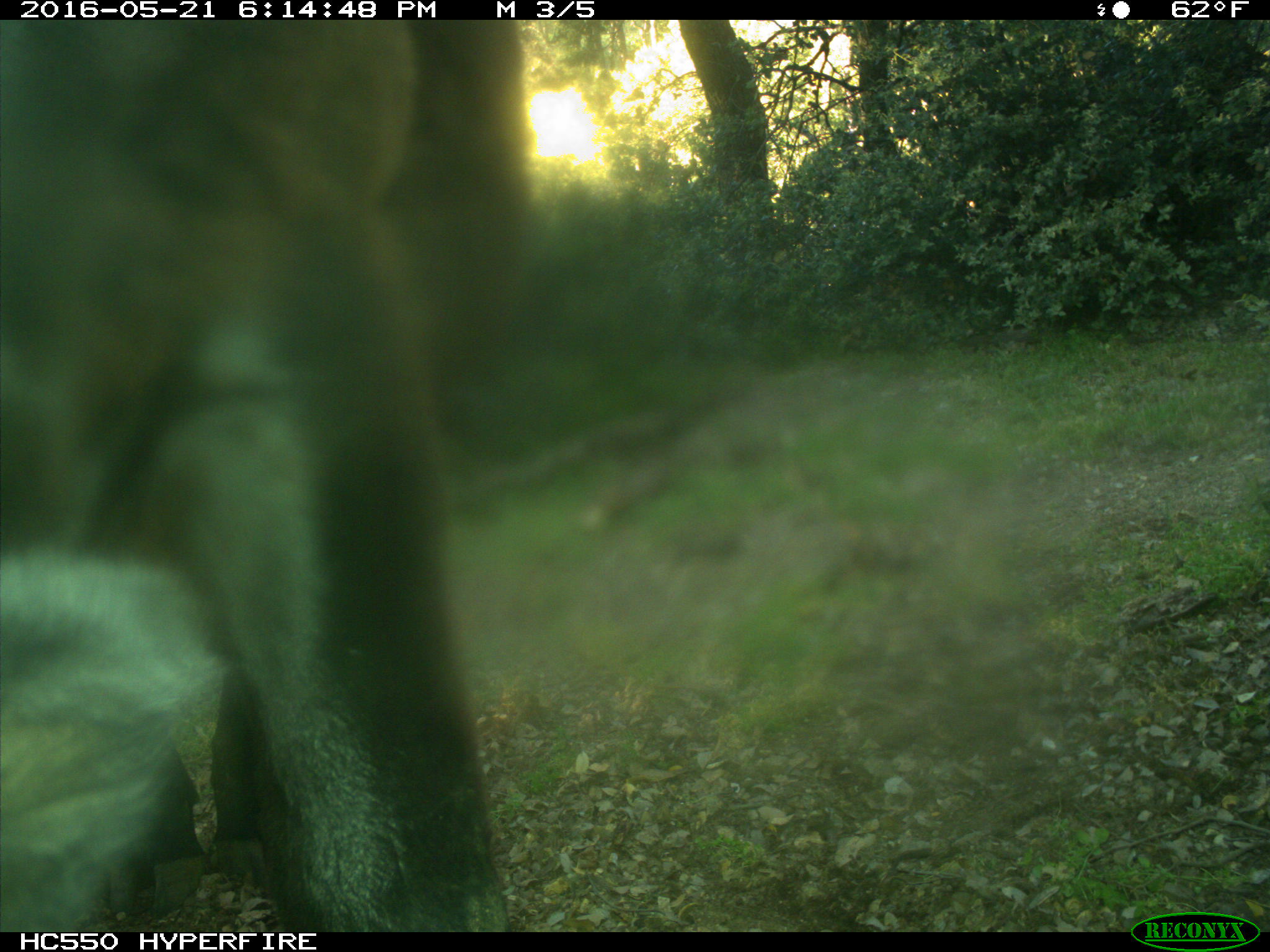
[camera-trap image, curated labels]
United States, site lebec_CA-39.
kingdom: Animalia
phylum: Chordata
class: Mammalia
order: Artiodactyla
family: Bovidae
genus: Bos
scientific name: Bos taurus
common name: domestic cow